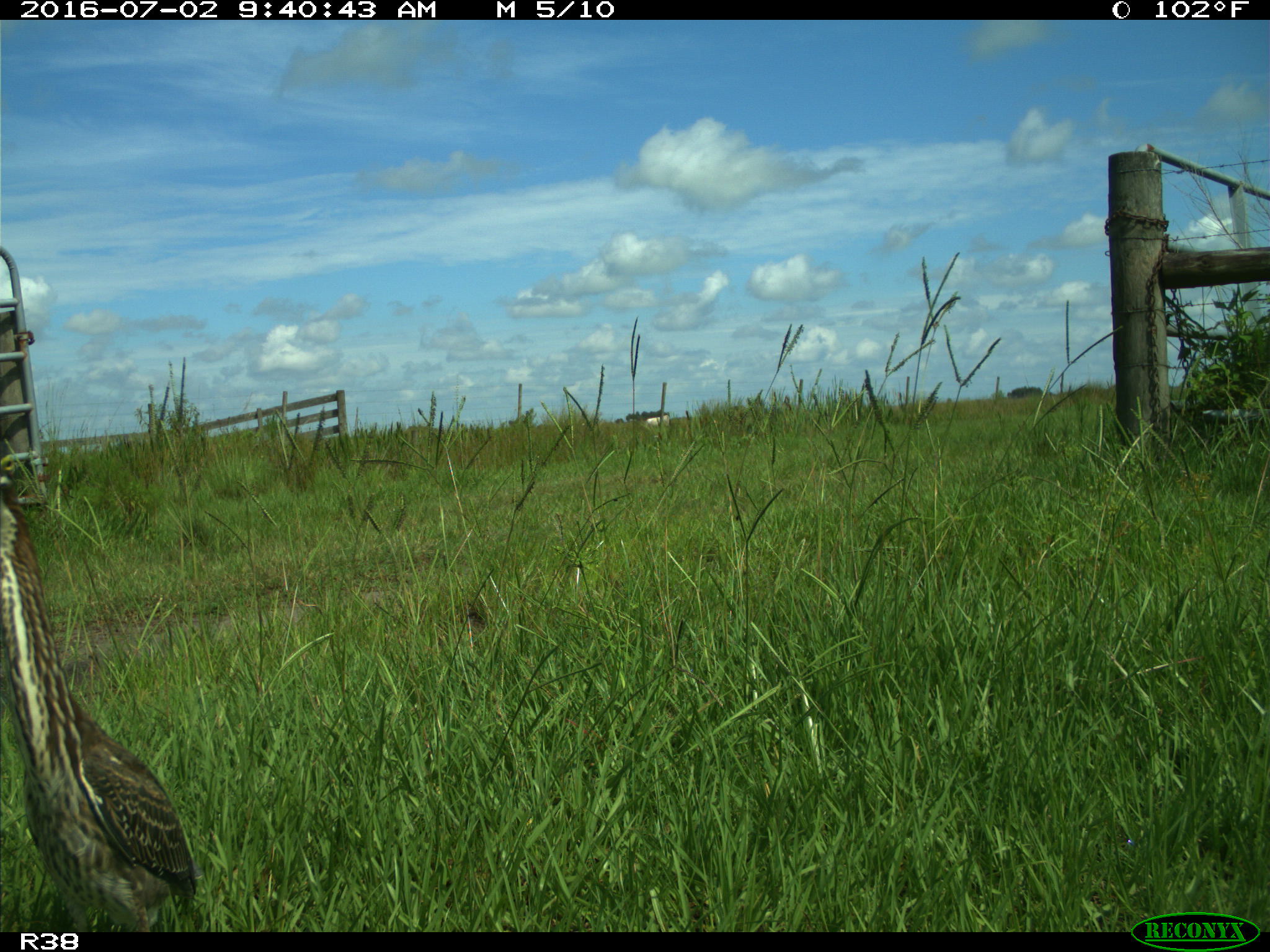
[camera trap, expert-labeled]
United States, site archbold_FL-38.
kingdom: Animalia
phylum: Chordata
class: Aves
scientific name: Aves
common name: birds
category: unidentified bird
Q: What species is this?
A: Unidentified bird (birds) (Aves).